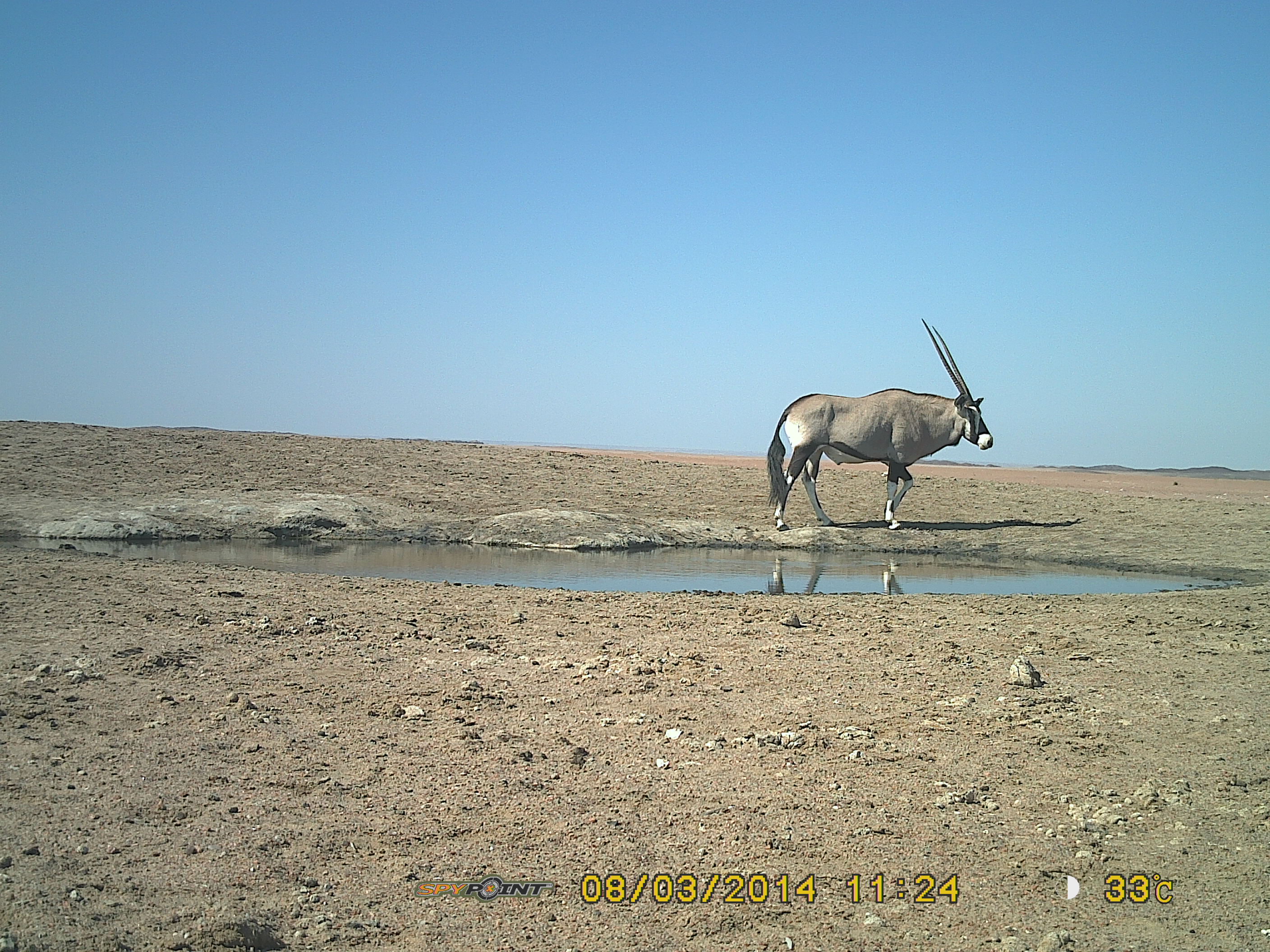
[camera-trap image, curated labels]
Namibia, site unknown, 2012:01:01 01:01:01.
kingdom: Animalia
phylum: Chordata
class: Mammalia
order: Artiodactyla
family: Bovidae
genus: Oryx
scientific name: Oryx gazella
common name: gemsbok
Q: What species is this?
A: Oryx gazella (gemsbok).